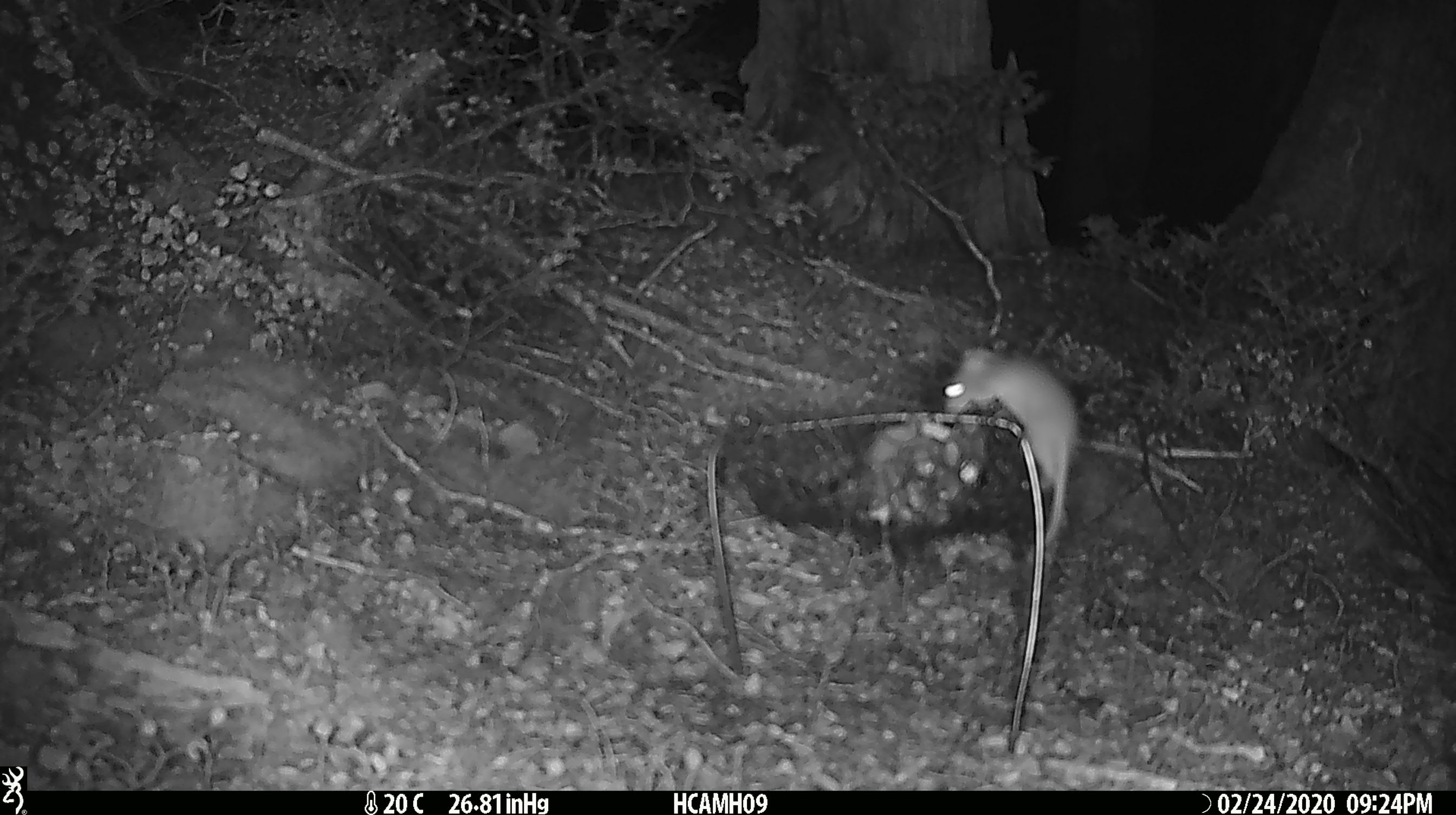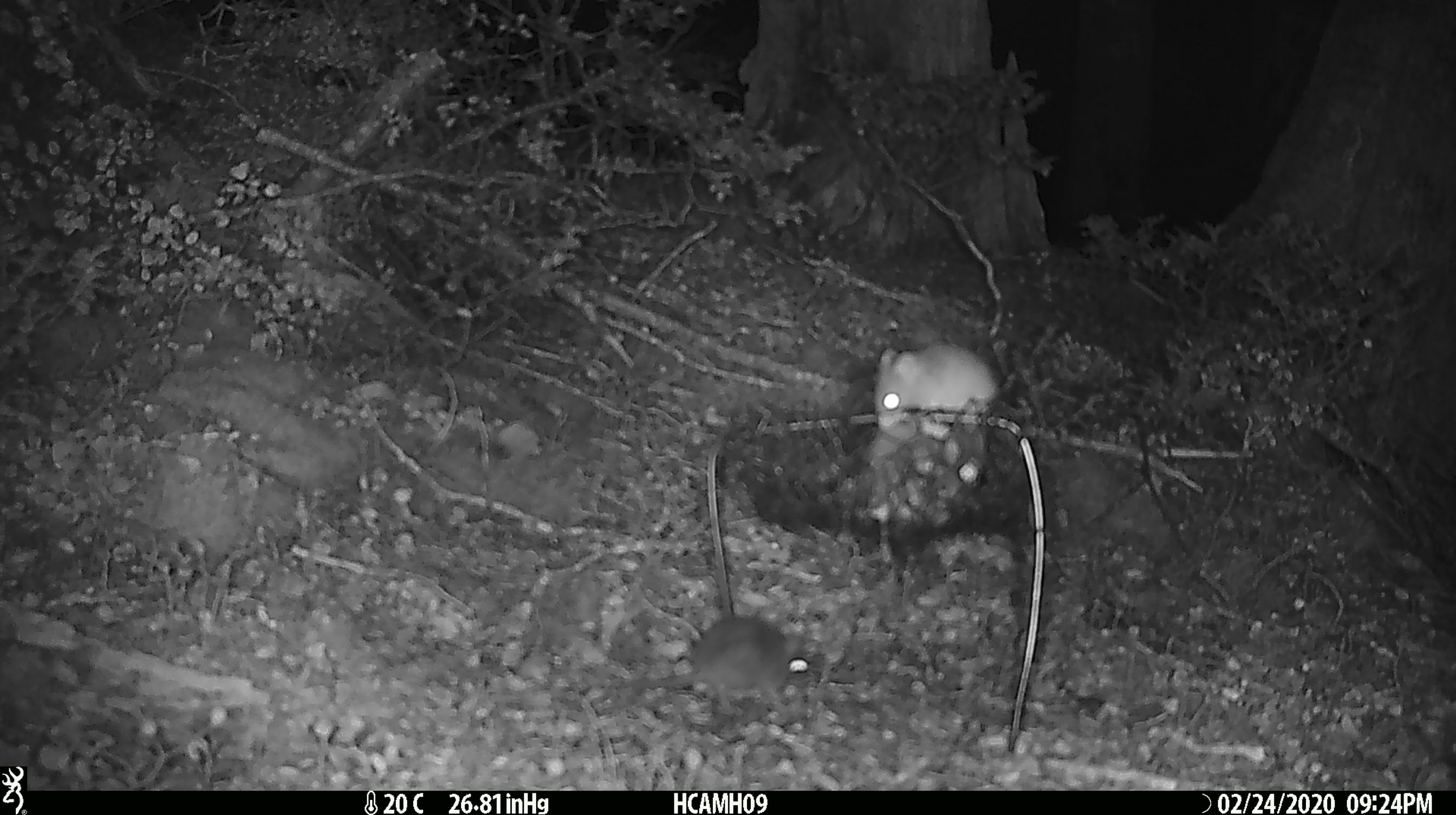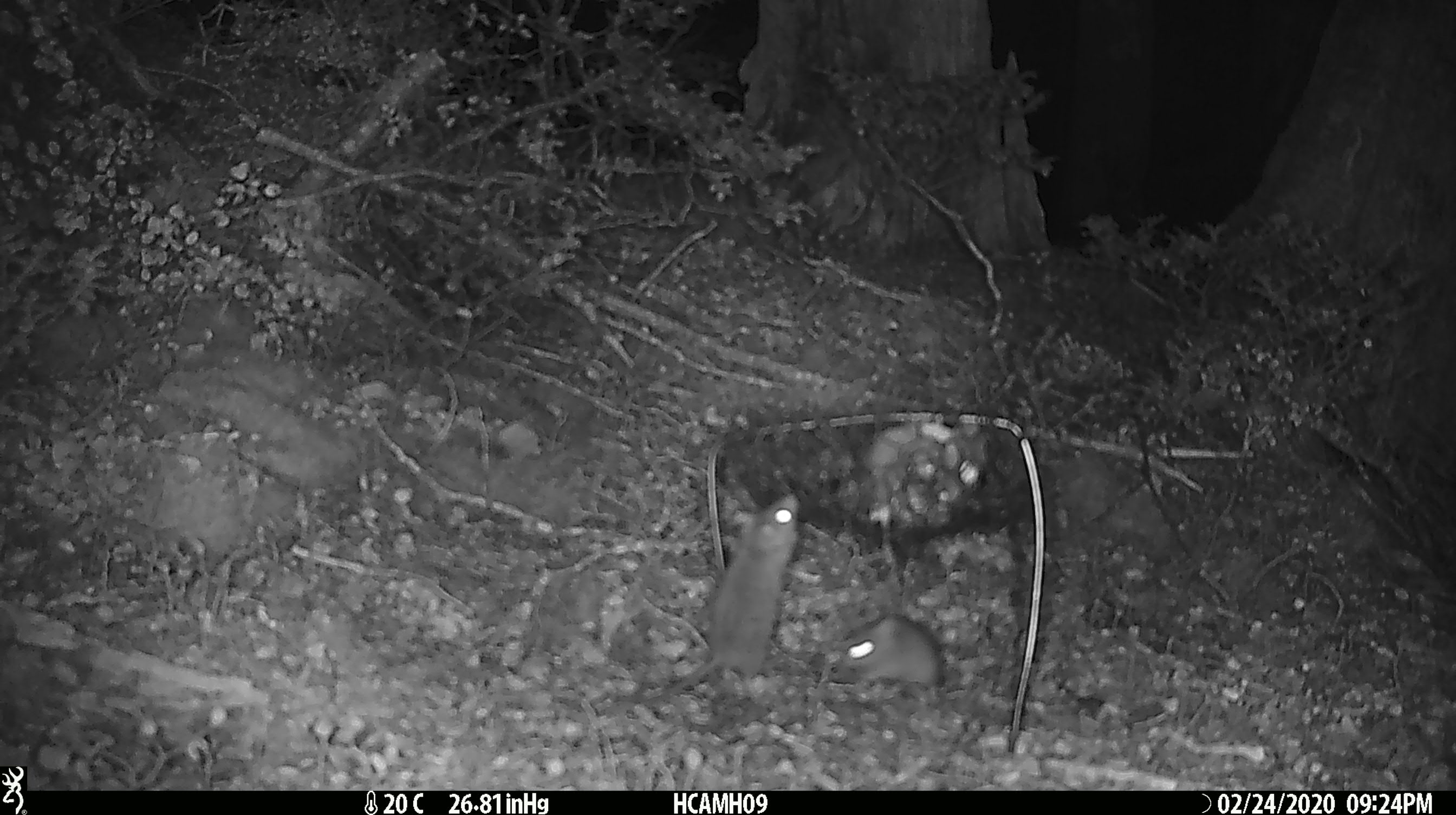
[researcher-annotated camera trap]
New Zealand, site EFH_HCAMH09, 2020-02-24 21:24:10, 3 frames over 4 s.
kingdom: Animalia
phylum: Chordata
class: Mammalia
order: Rodentia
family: Muridae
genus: Mus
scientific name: Mus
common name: mouse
Mouse (Mus).